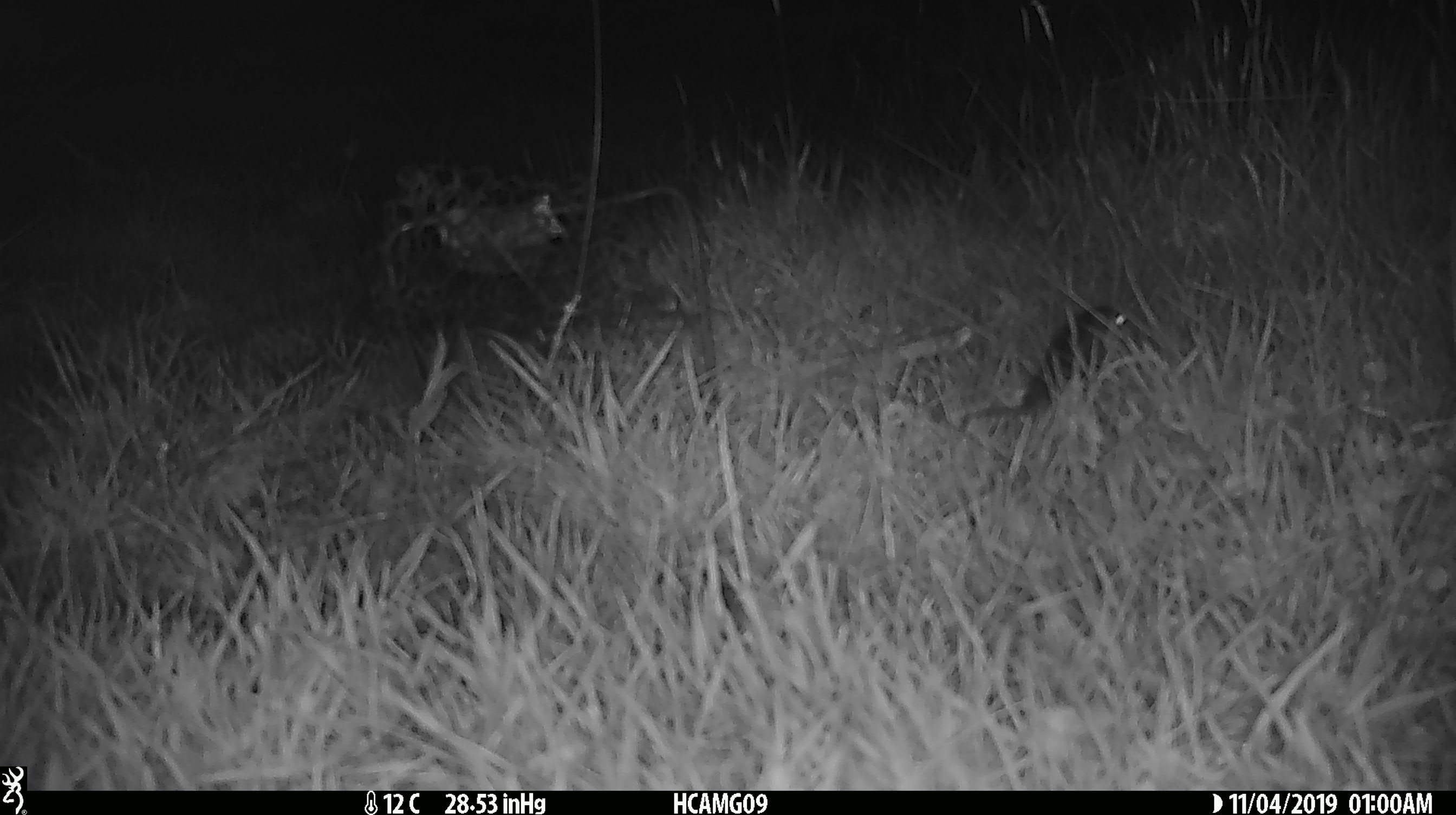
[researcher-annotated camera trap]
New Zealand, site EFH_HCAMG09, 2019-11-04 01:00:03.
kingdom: Animalia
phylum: Chordata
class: Mammalia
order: Rodentia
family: Muridae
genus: Mus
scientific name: Mus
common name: mouse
Mouse (Mus).